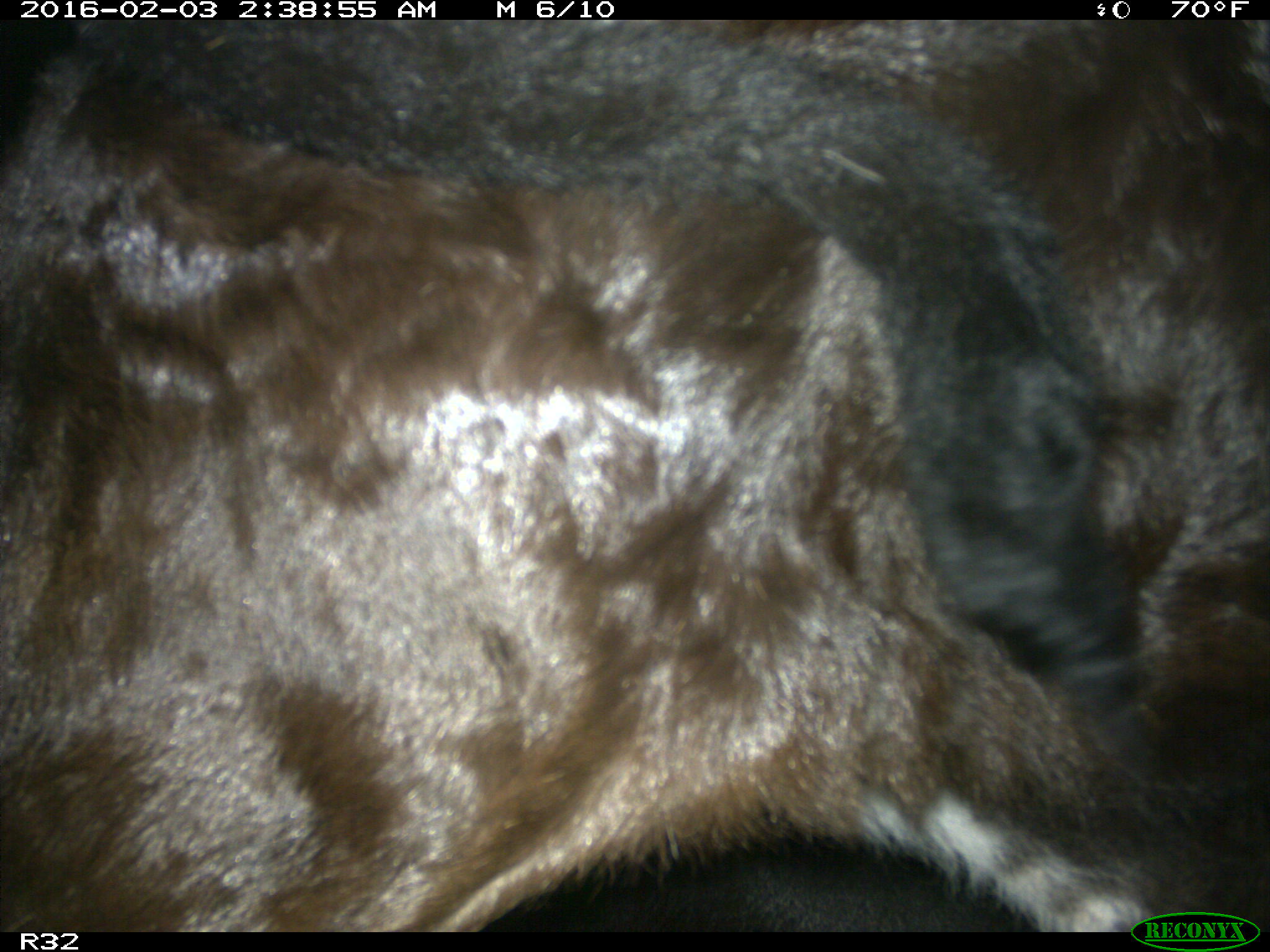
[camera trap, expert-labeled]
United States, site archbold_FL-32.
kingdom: Animalia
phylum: Chordata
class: Mammalia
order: Artiodactyla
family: Bovidae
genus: Bos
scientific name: Bos taurus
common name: domestic cow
Bos taurus (domestic cow).